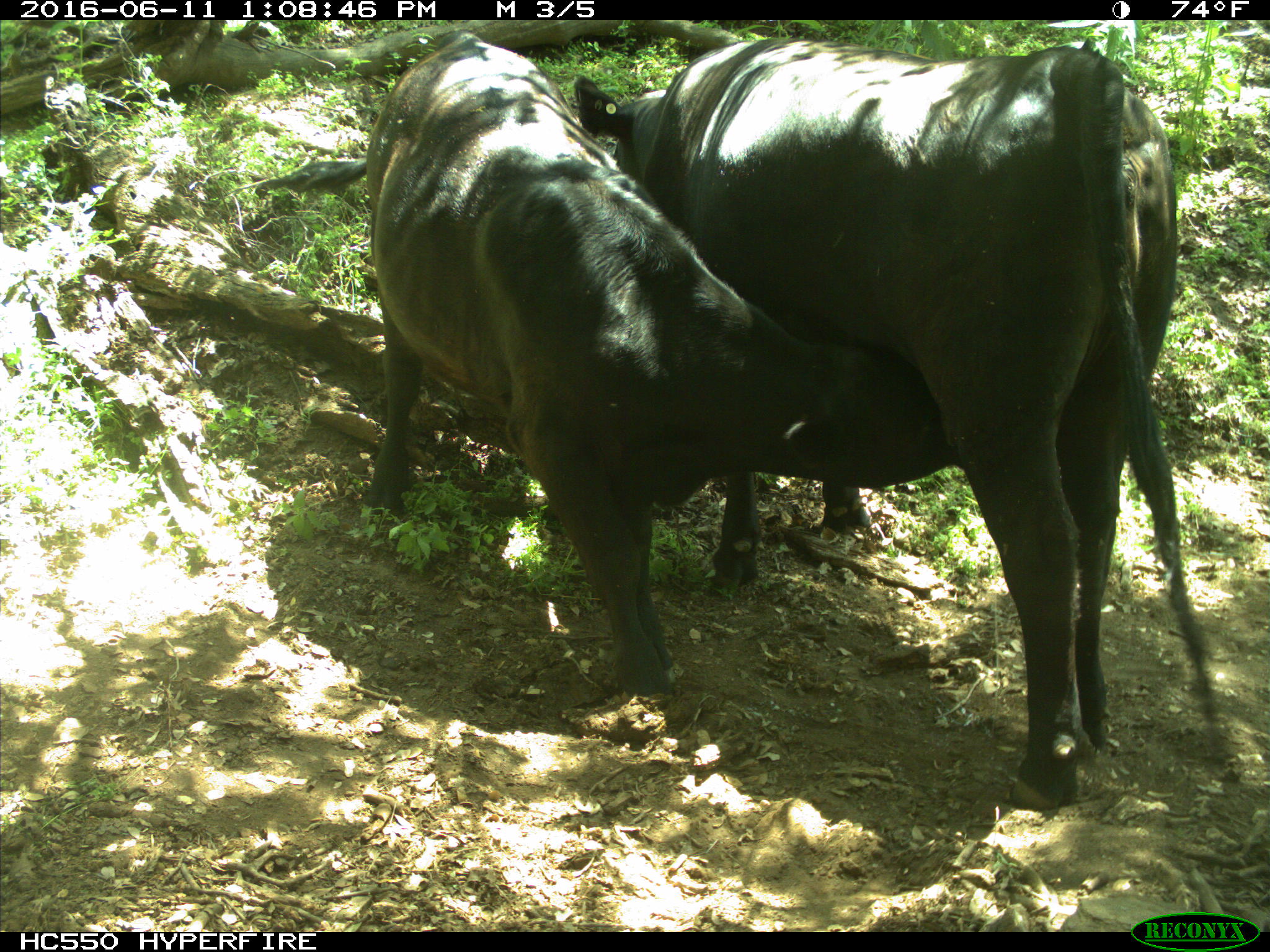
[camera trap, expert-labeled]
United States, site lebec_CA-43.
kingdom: Animalia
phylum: Chordata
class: Mammalia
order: Artiodactyla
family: Bovidae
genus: Bos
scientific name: Bos taurus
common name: domestic cow